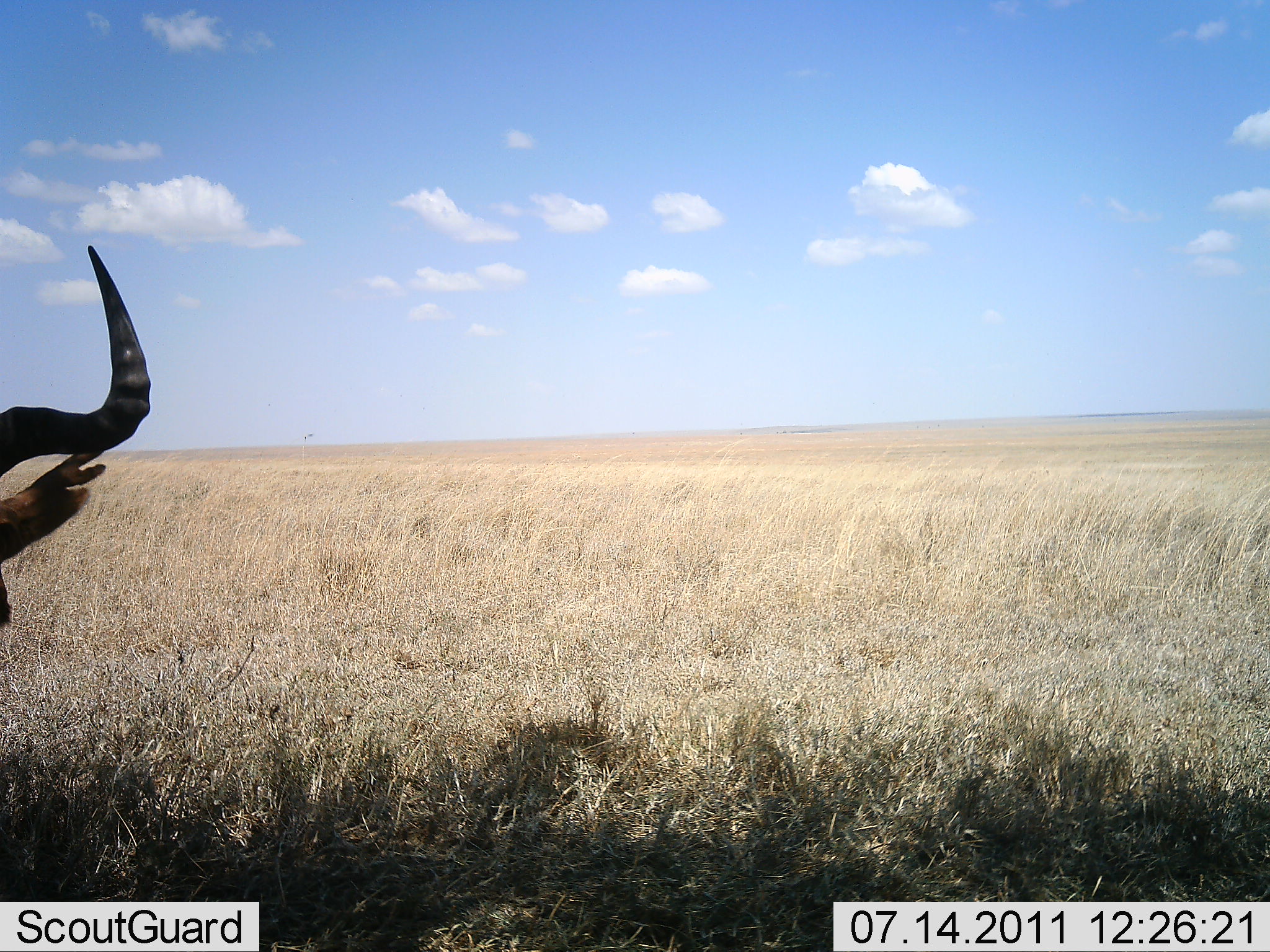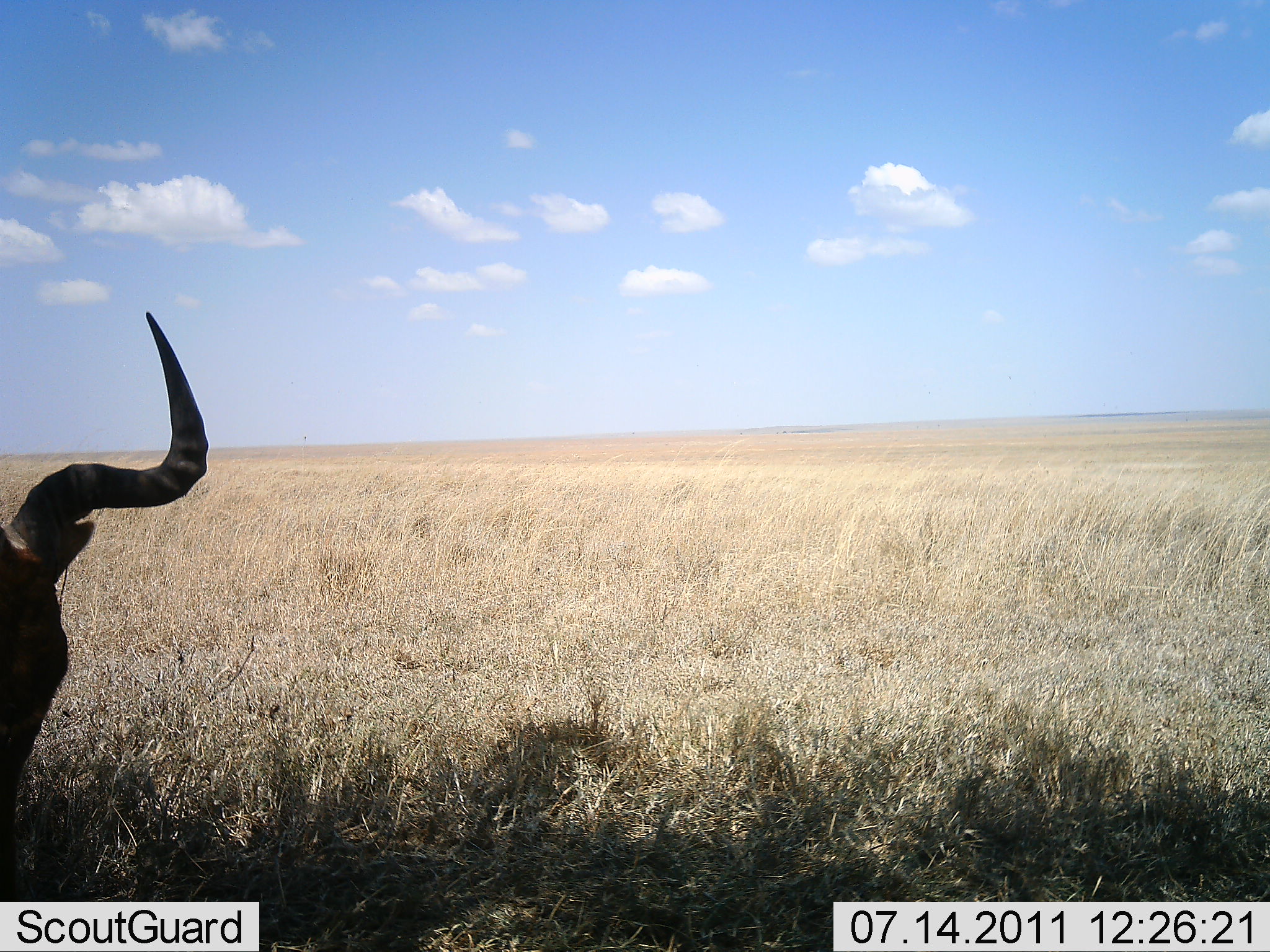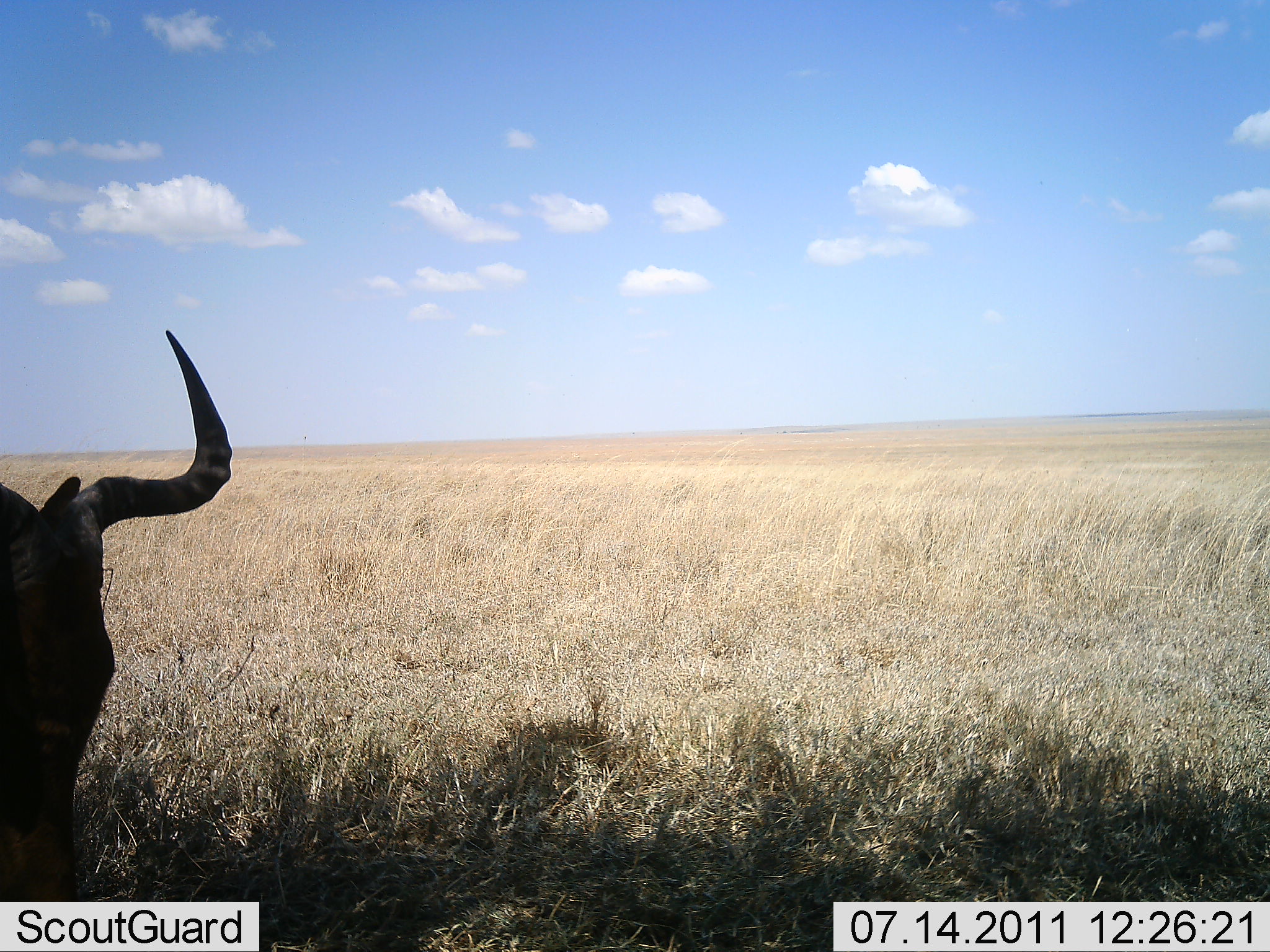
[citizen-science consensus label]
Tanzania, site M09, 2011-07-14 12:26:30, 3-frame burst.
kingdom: Animalia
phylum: Chordata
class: Mammalia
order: Artiodactyla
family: Bovidae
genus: Connochaetes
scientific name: Connochaetes taurinus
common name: blue wildebeest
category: wildebeest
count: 1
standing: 70%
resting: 0%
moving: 20%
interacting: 0%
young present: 0%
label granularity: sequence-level